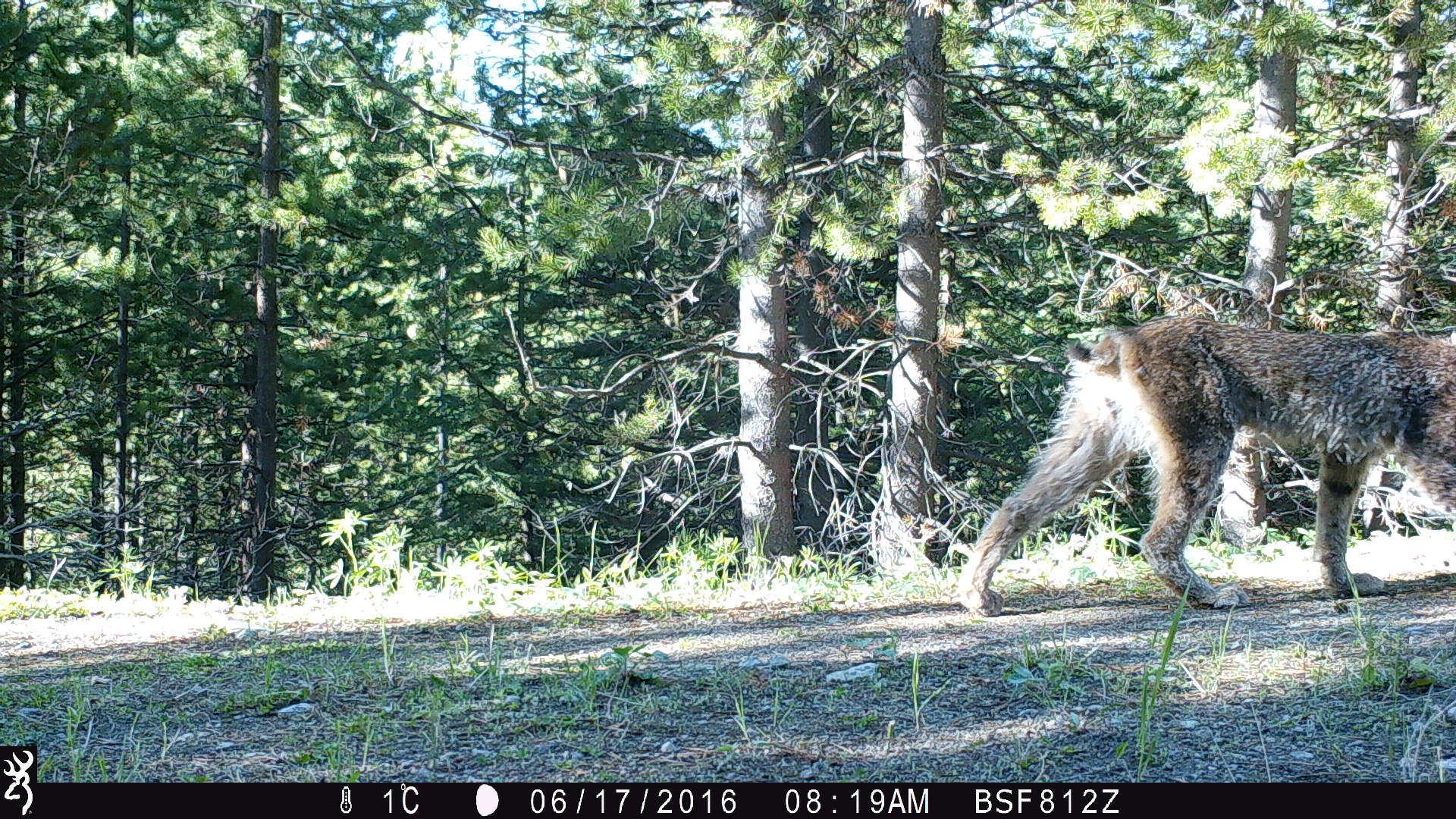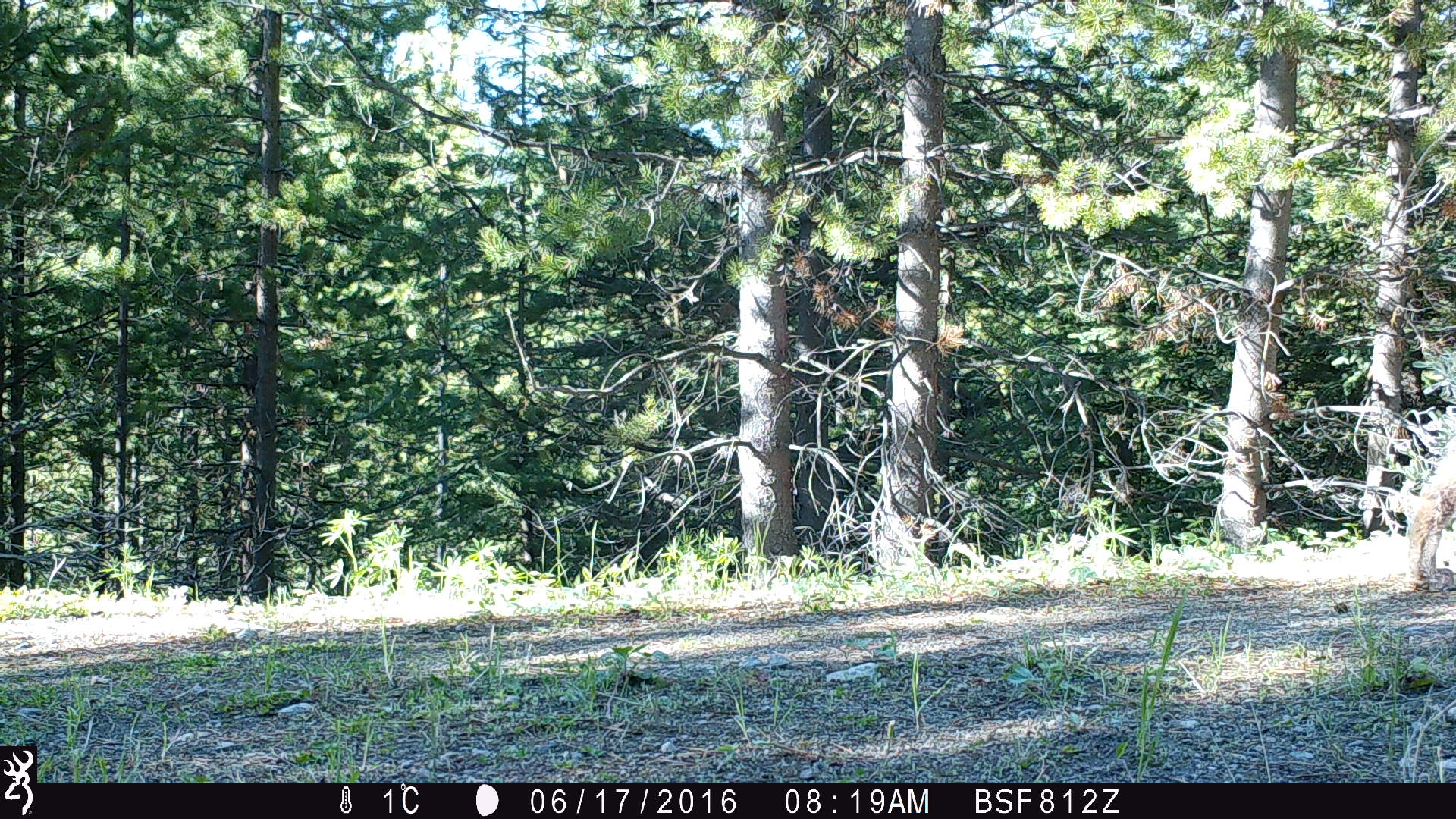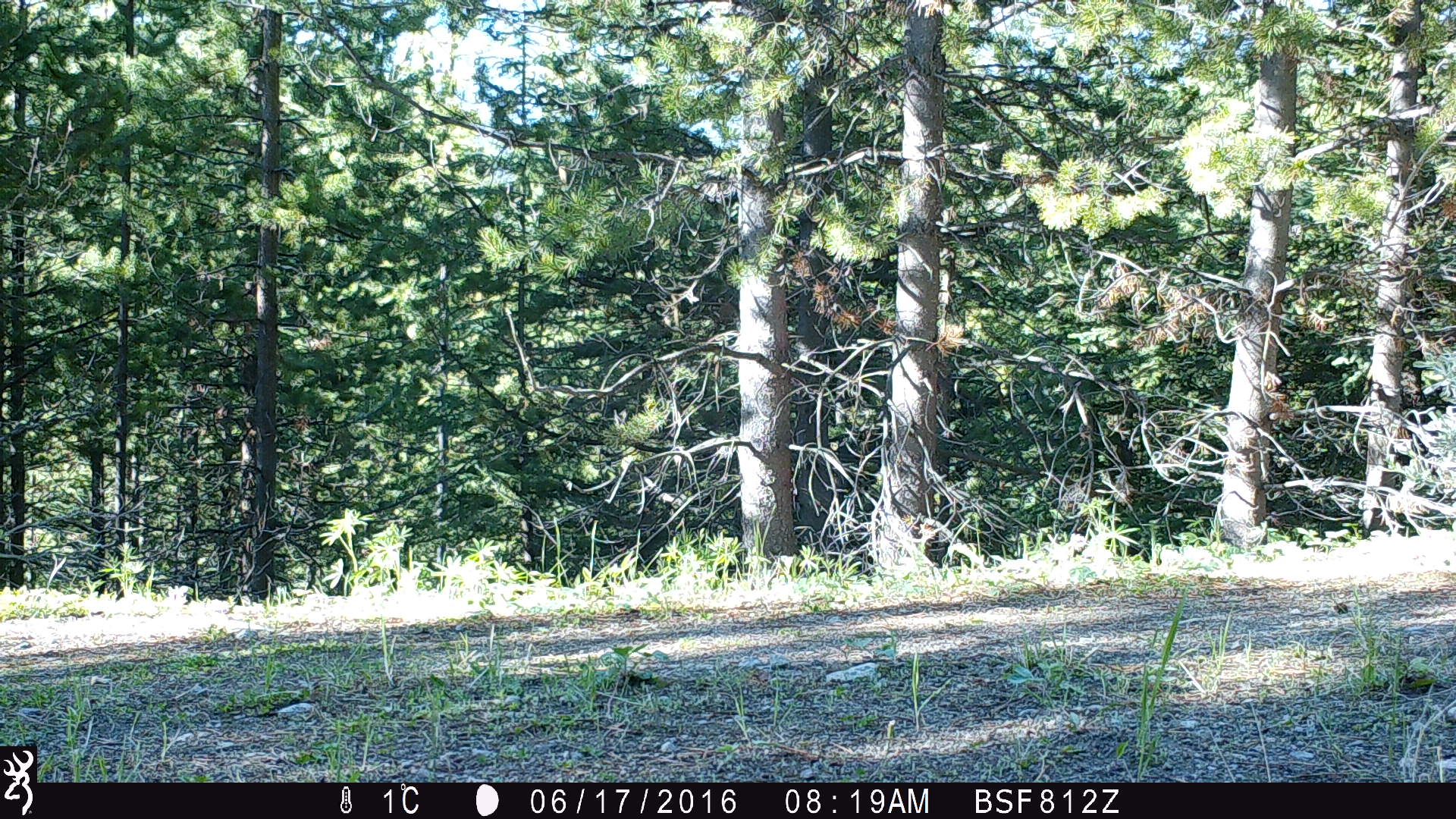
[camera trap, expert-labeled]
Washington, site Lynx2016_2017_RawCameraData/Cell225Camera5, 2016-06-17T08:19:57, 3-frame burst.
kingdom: Animalia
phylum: Chordata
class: Mammalia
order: Carnivora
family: Felidae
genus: Lynx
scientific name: Lynx canadensis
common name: canada lynx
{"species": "Lynx canadensis (canada lynx)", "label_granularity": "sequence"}